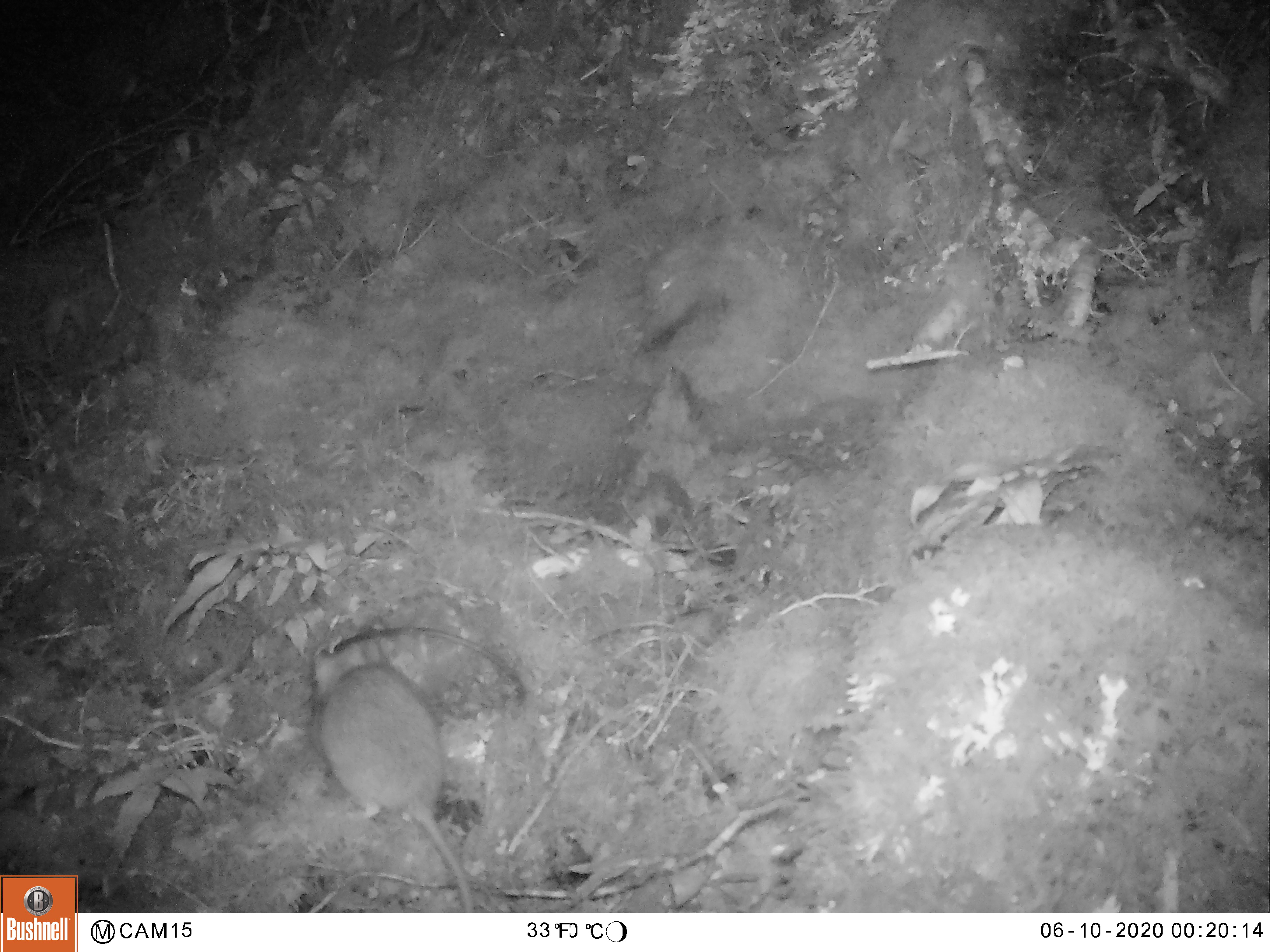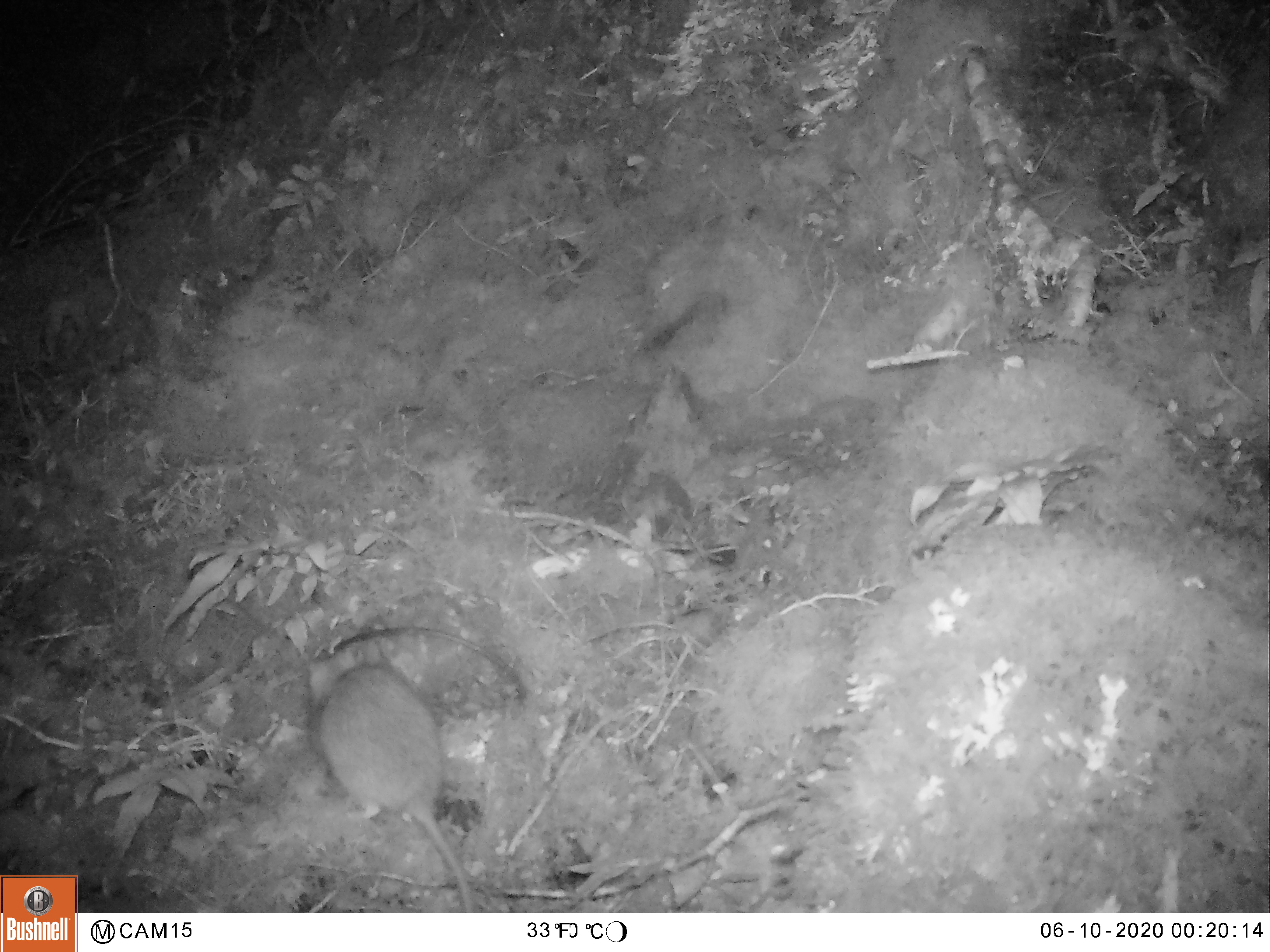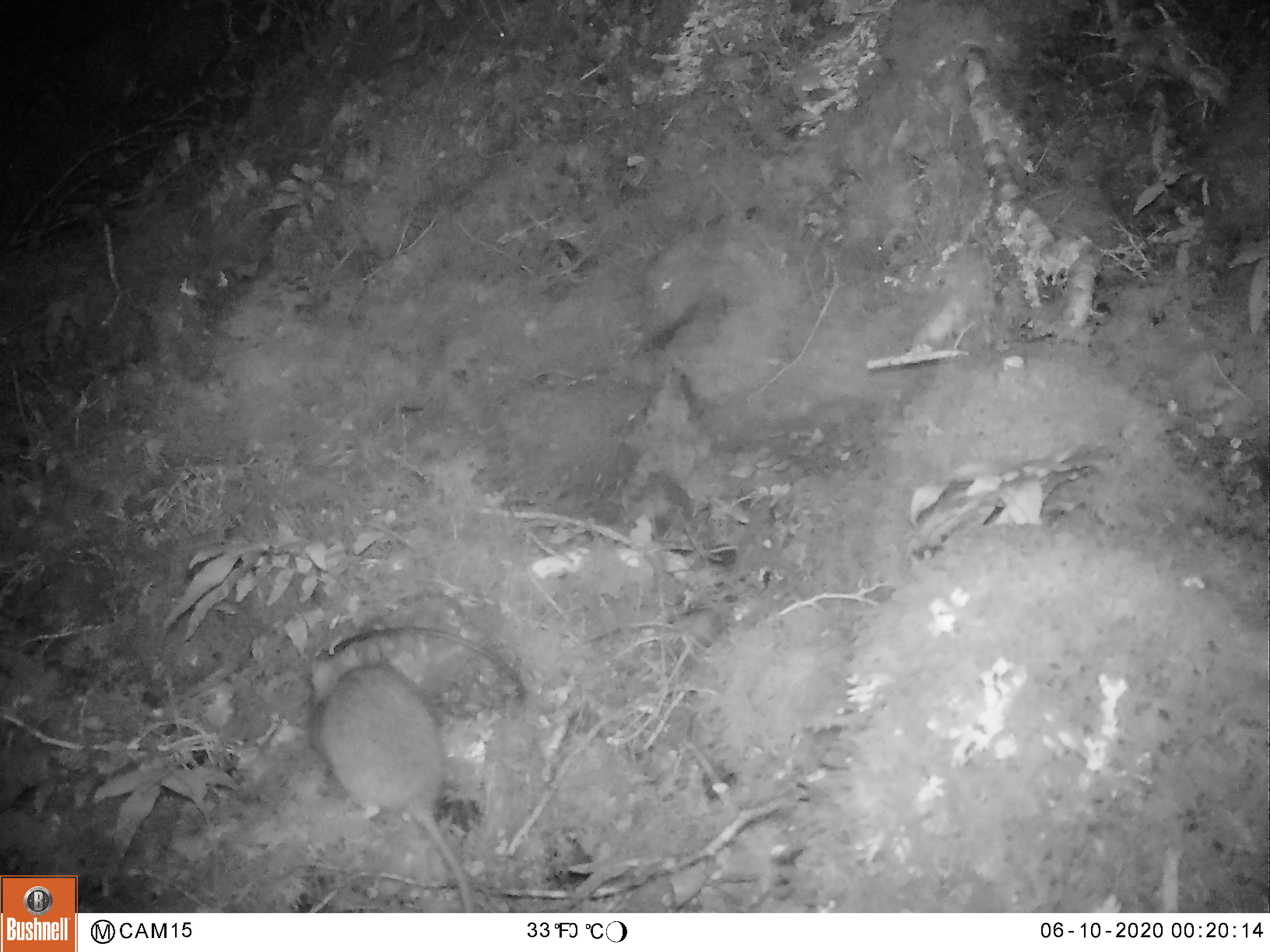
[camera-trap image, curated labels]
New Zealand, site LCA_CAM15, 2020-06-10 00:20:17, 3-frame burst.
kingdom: Animalia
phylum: Chordata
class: Mammalia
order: Rodentia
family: Muridae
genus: Rattus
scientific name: Rattus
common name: rat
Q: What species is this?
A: Rat (Rattus).